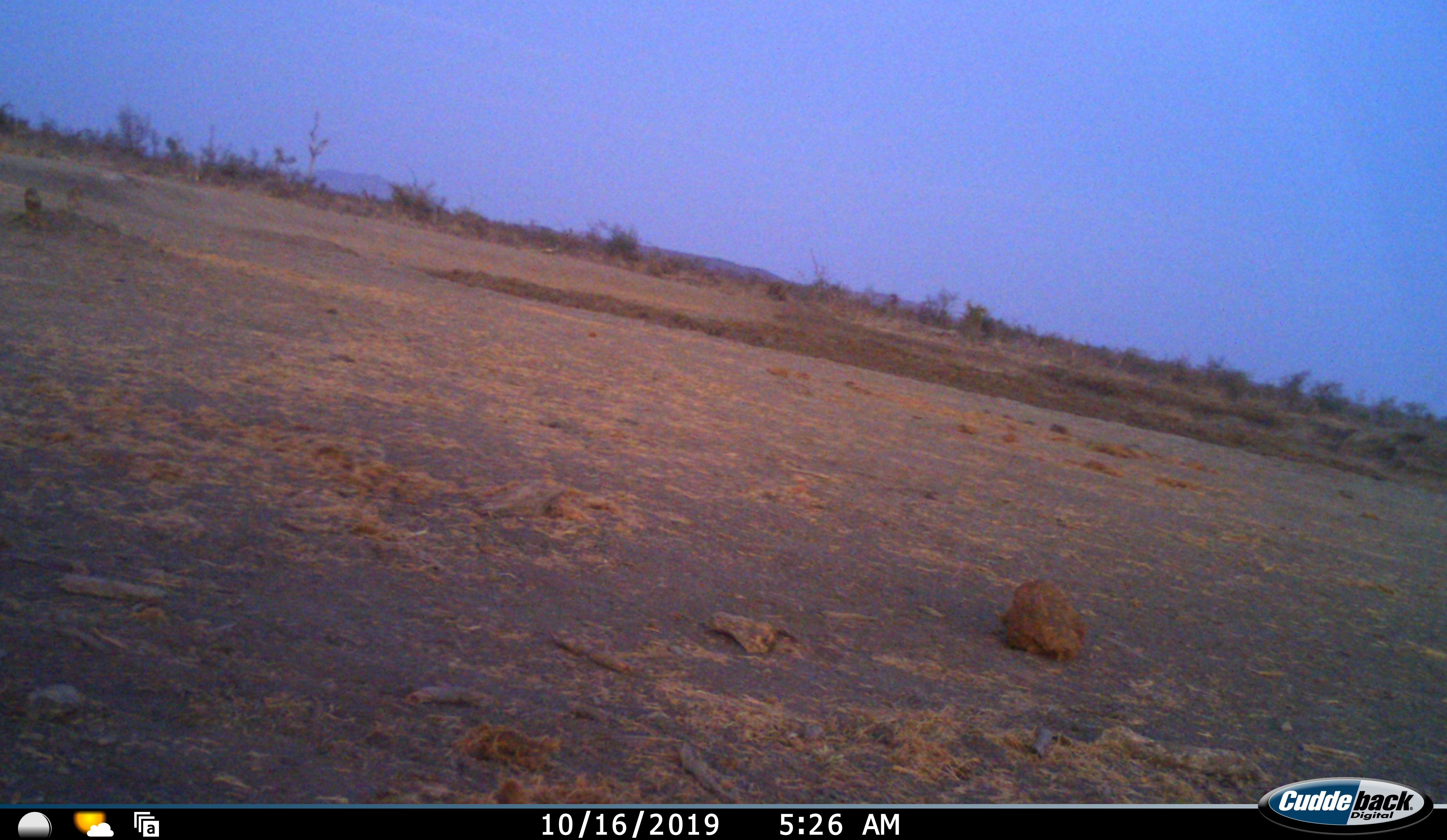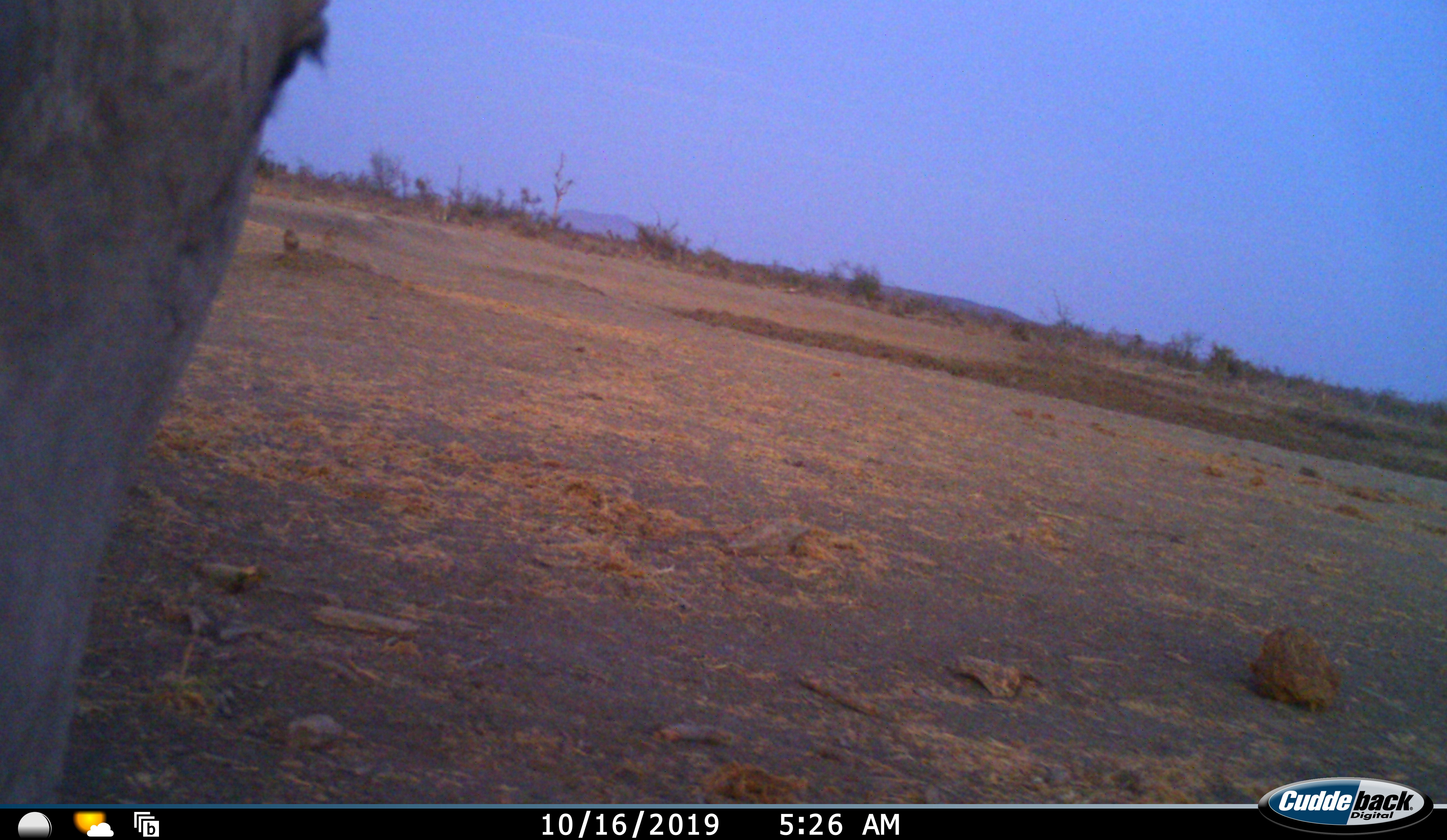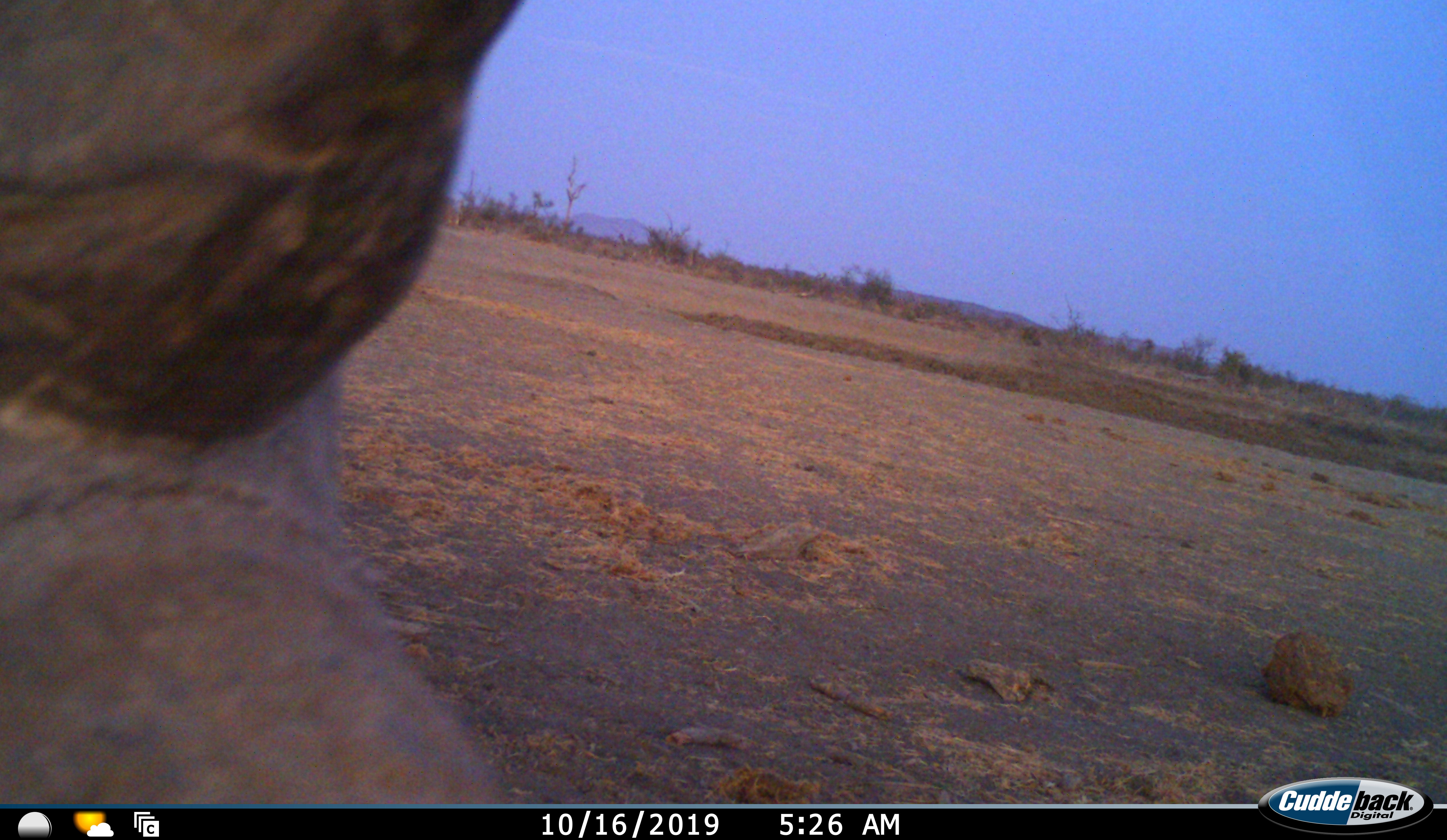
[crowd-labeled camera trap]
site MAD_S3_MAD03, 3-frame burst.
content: unidentified animal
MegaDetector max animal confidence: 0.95